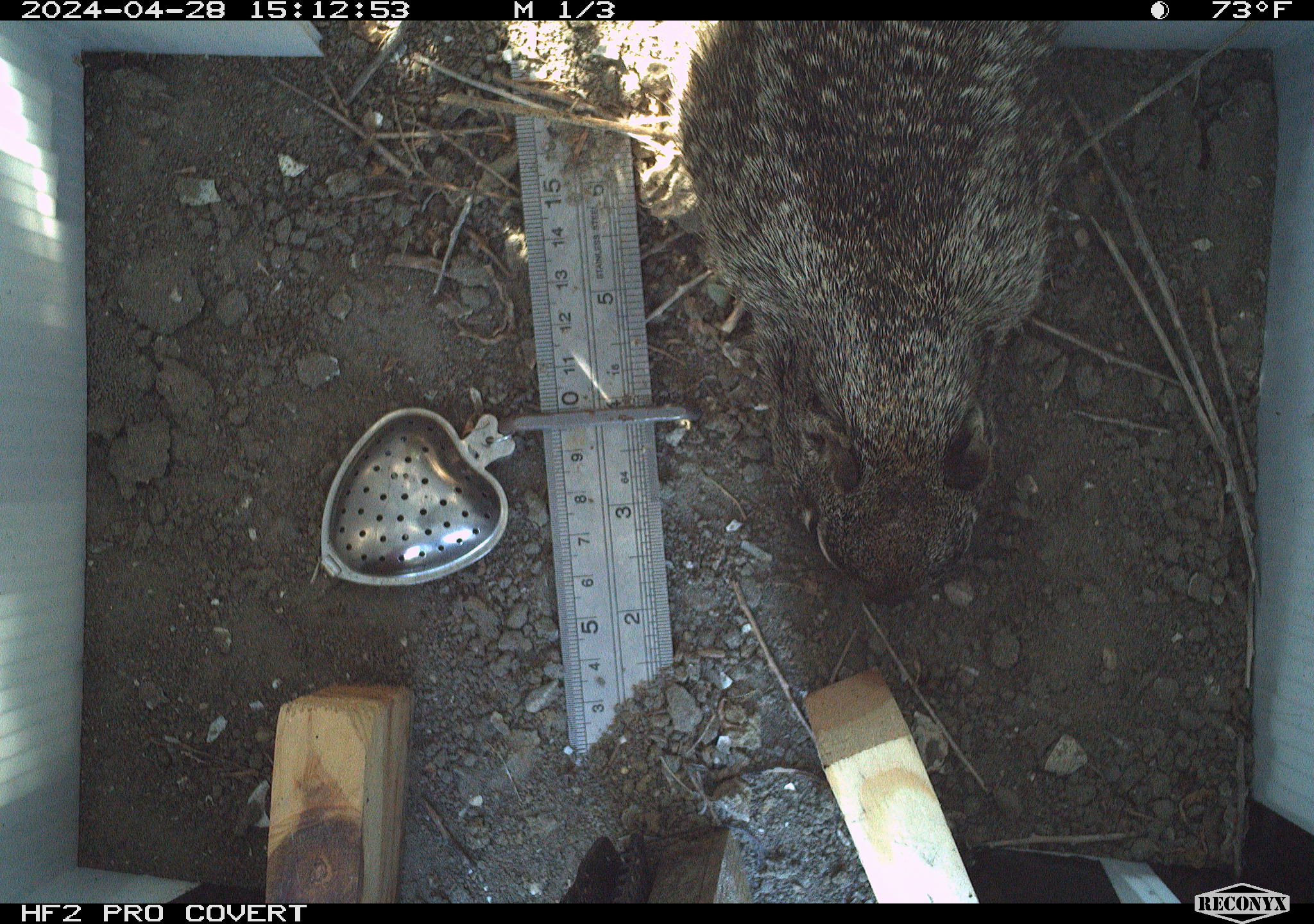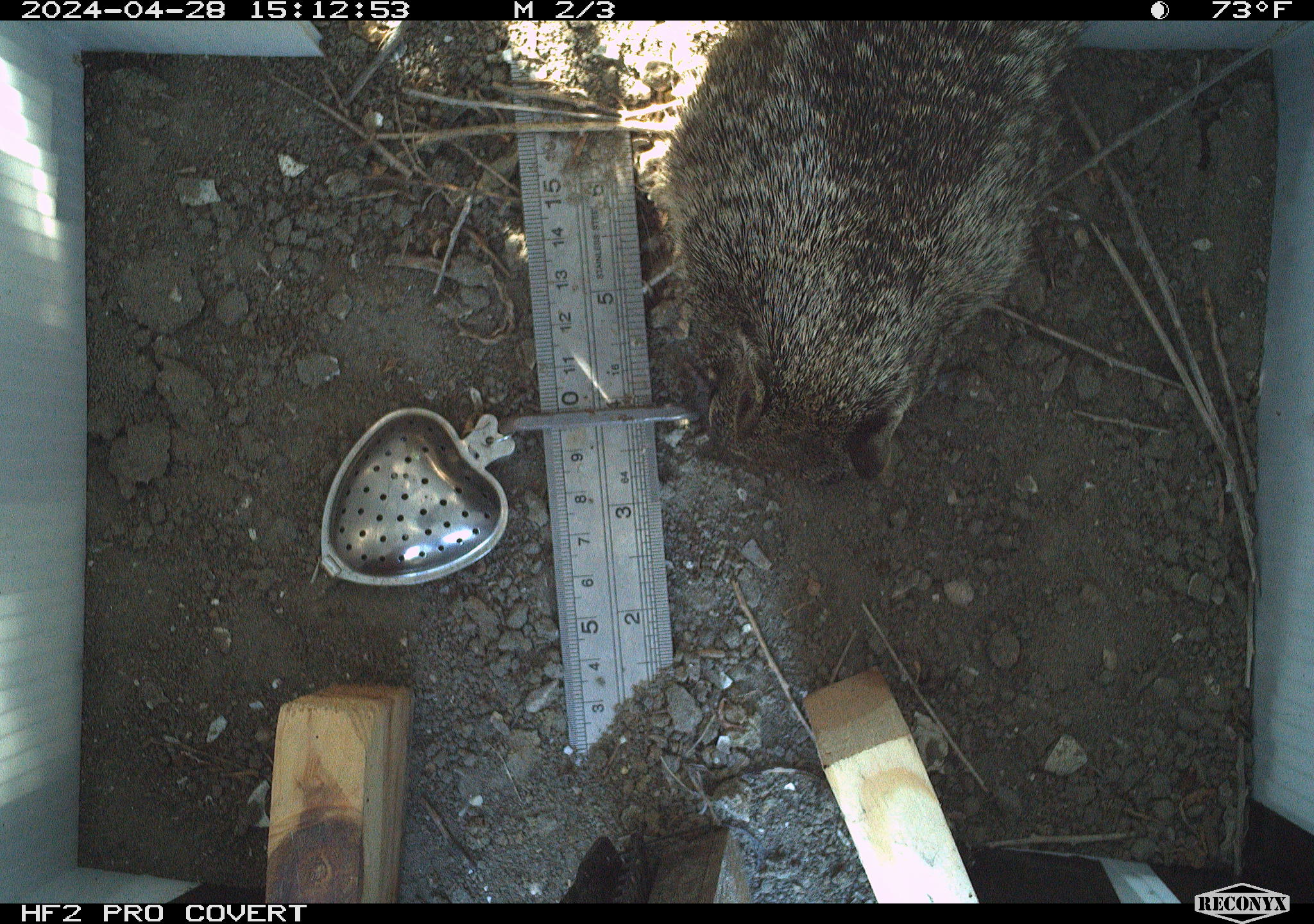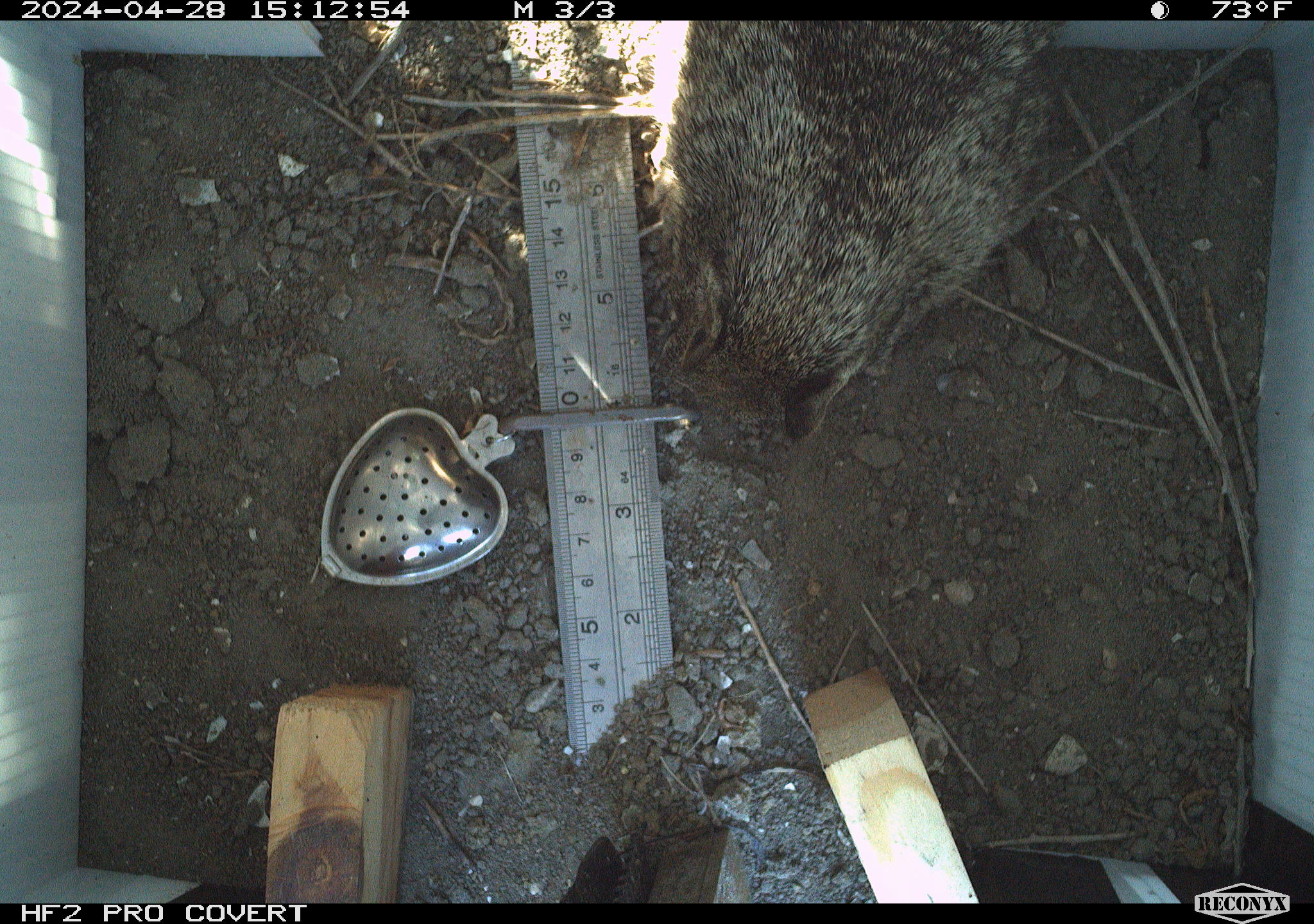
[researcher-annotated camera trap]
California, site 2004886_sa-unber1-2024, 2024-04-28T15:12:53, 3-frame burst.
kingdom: Animalia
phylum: Chordata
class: Mammalia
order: Rodentia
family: Sciuridae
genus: Otospermophilus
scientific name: Otospermophilus beecheyi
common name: california ground squirrel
California ground squirrel (Otospermophilus beecheyi).